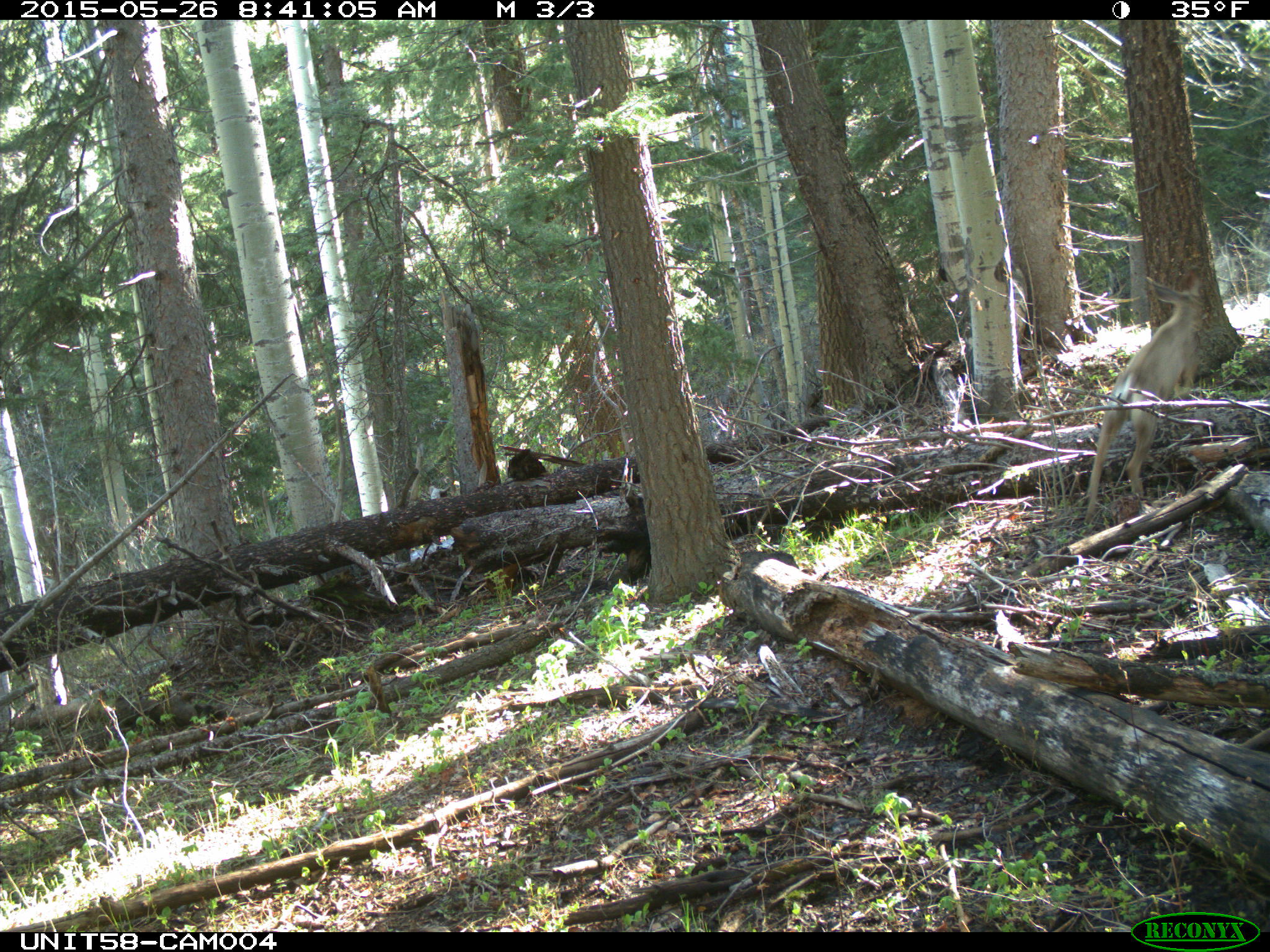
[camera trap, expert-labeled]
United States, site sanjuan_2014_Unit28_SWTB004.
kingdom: Animalia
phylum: Chordata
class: Mammalia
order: Artiodactyla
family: Cervidae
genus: Odocoileus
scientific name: Odocoileus hemionus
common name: mule deer